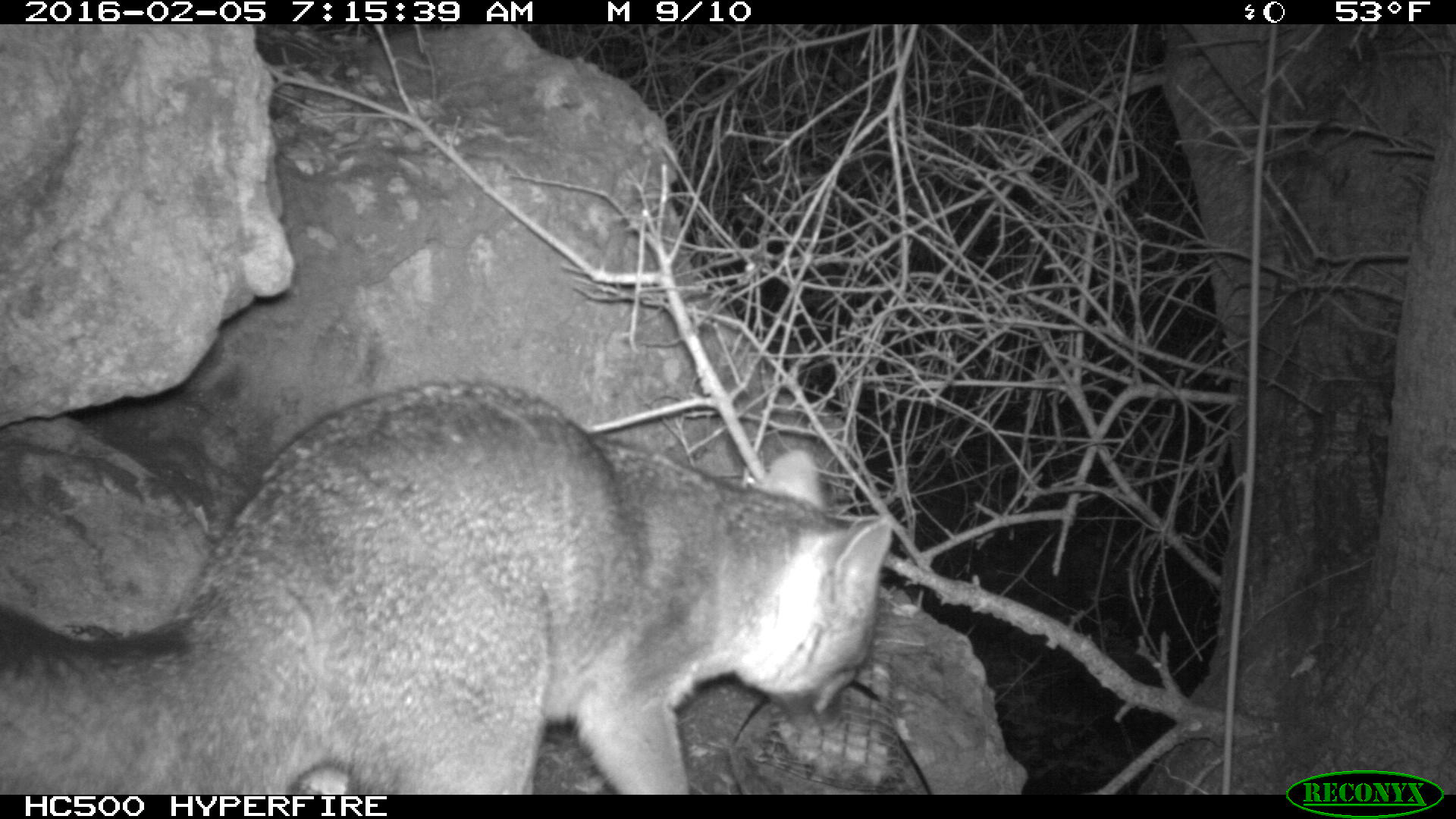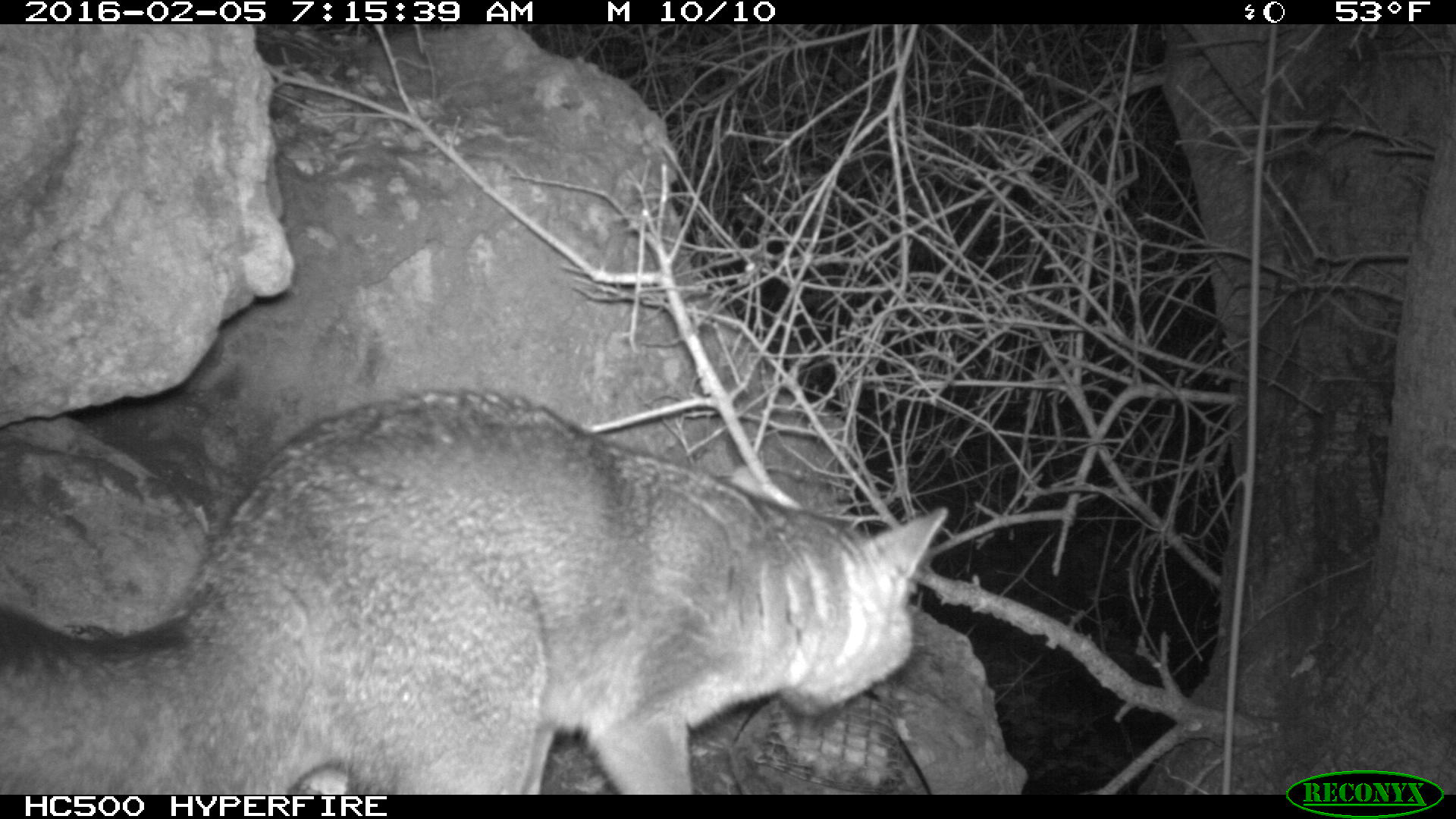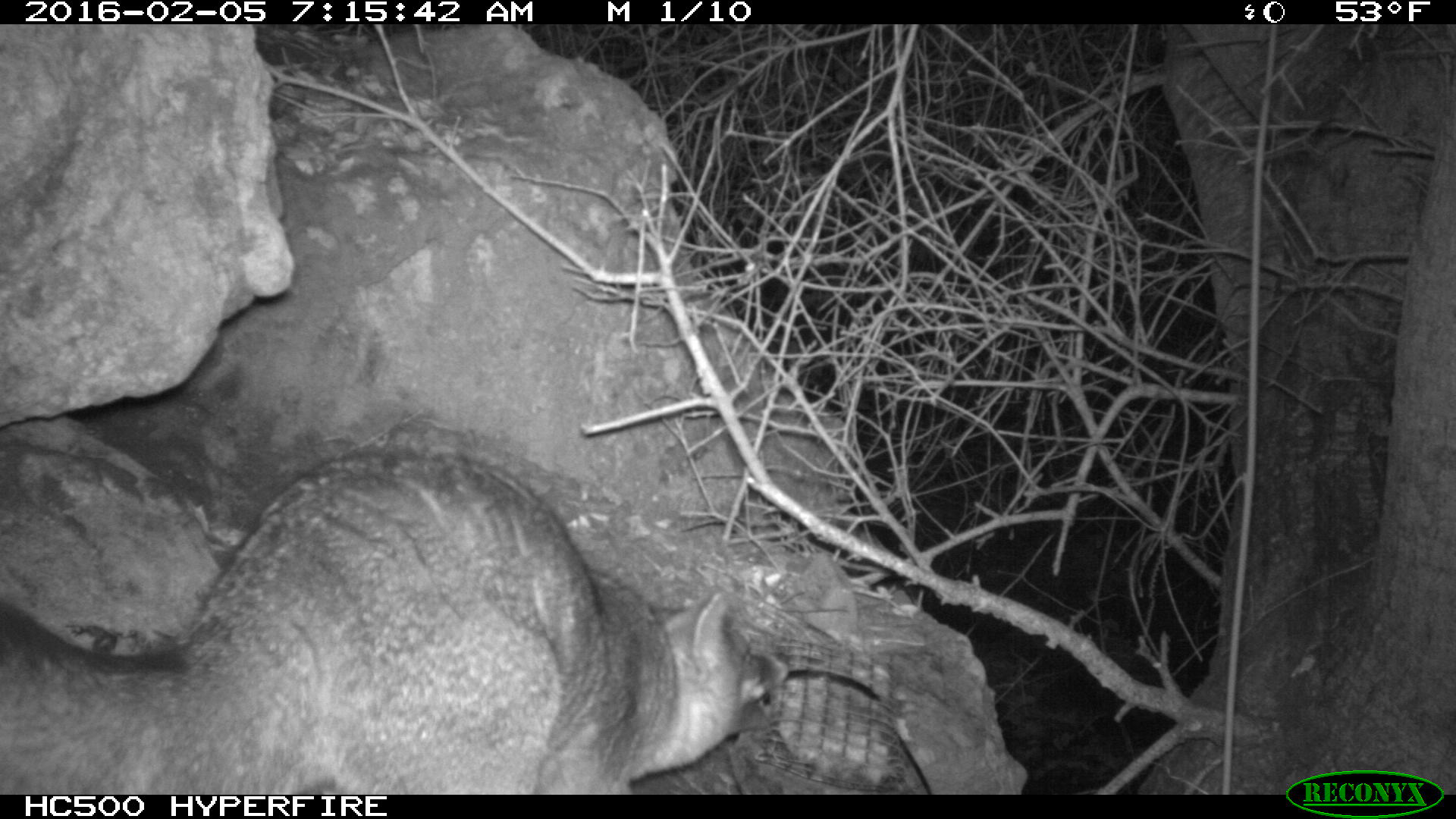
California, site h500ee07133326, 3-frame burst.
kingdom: Animalia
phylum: Chordata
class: Mammalia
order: Carnivora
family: Canidae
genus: Urocyon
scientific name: Urocyon littoralis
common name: island fox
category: fox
Fox (island fox) (Urocyon littoralis).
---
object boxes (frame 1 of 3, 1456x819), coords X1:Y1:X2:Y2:
fox: 0:380:896:792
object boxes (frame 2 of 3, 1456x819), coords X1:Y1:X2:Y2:
fox: 0:388:949:792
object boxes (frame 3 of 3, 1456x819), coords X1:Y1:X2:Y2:
fox: 0:451:785:795